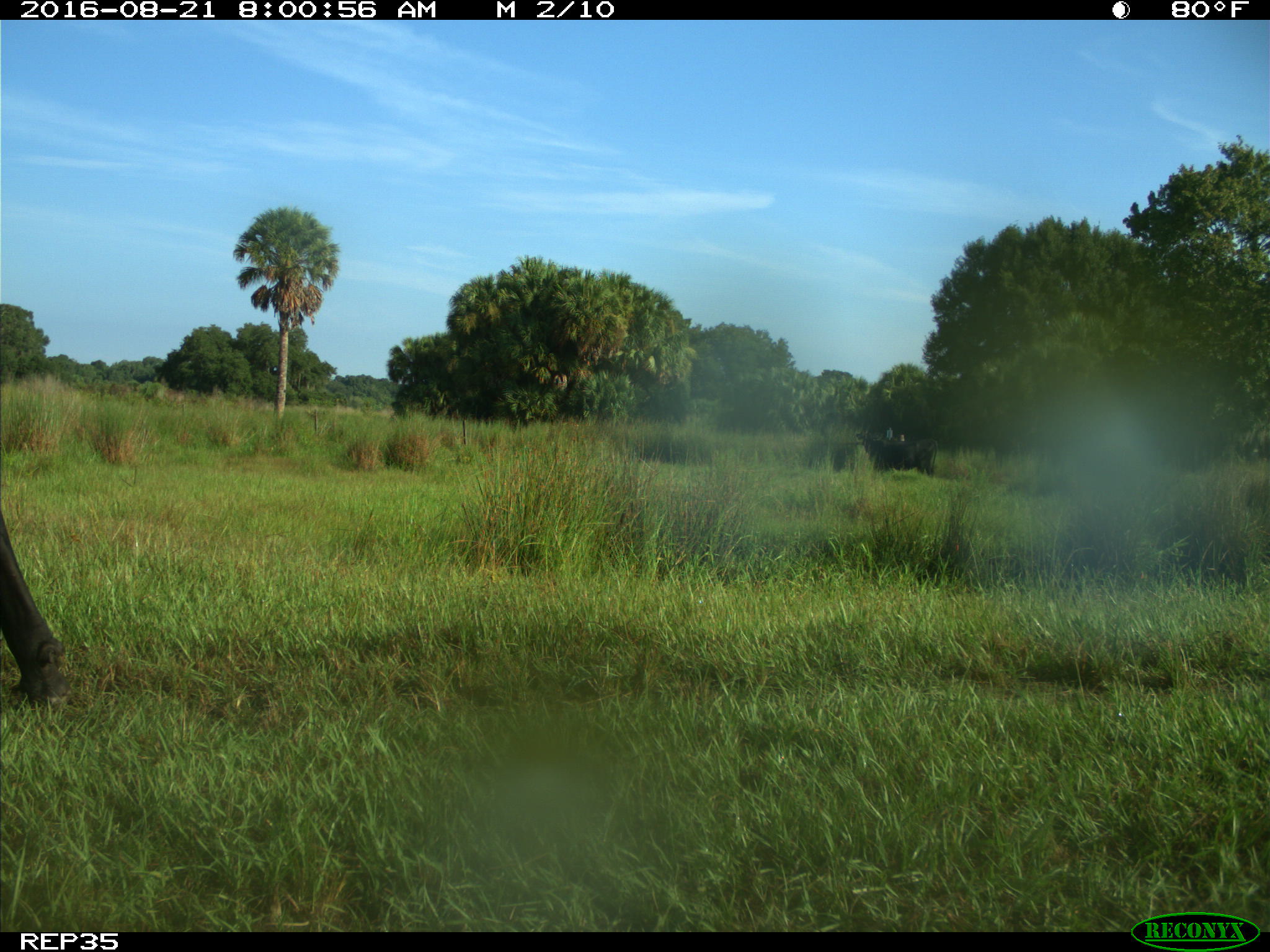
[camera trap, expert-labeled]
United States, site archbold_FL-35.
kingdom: Animalia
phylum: Chordata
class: Mammalia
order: Artiodactyla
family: Bovidae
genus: Bos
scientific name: Bos taurus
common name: domestic cow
Bos taurus (domestic cow).